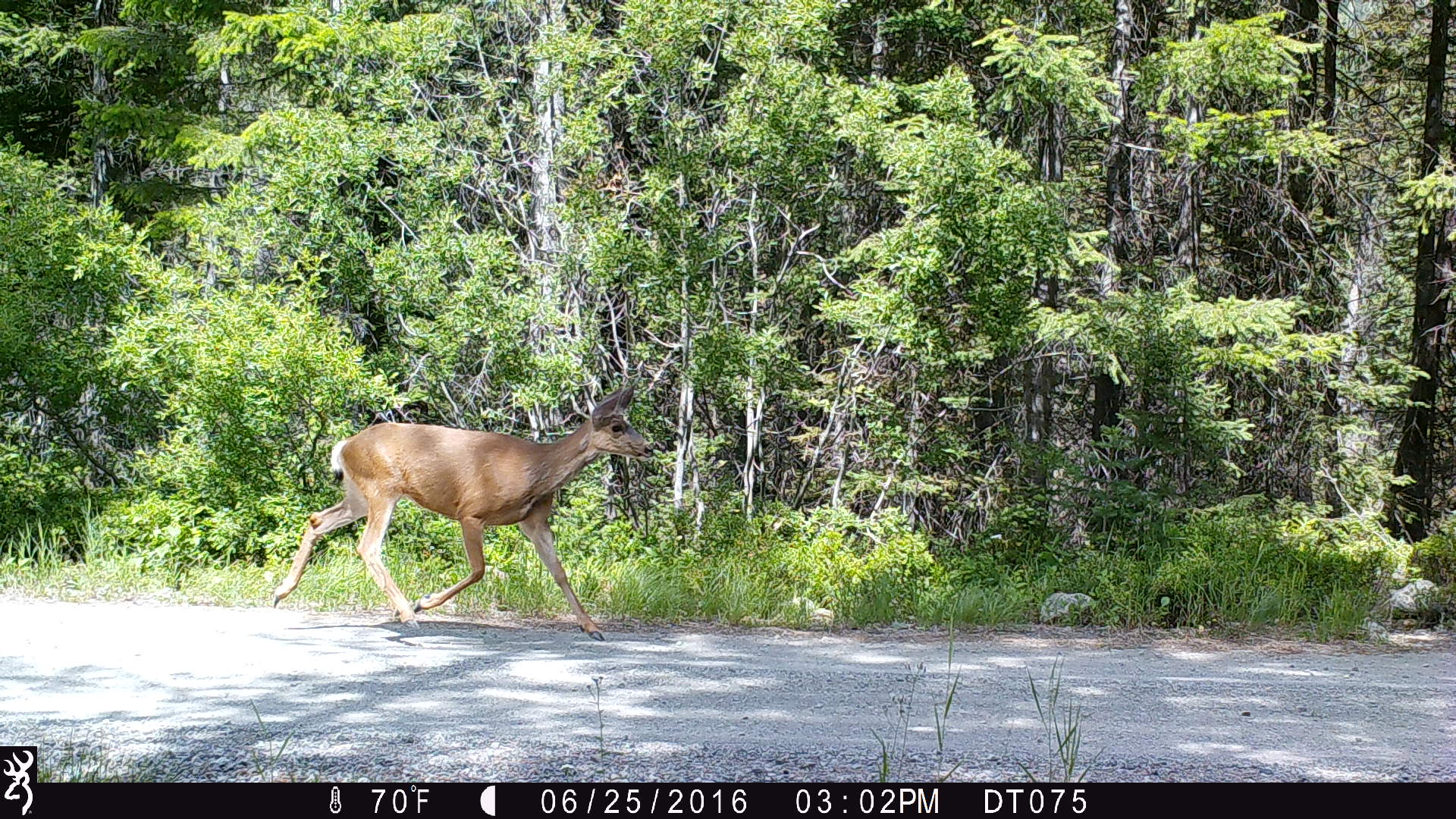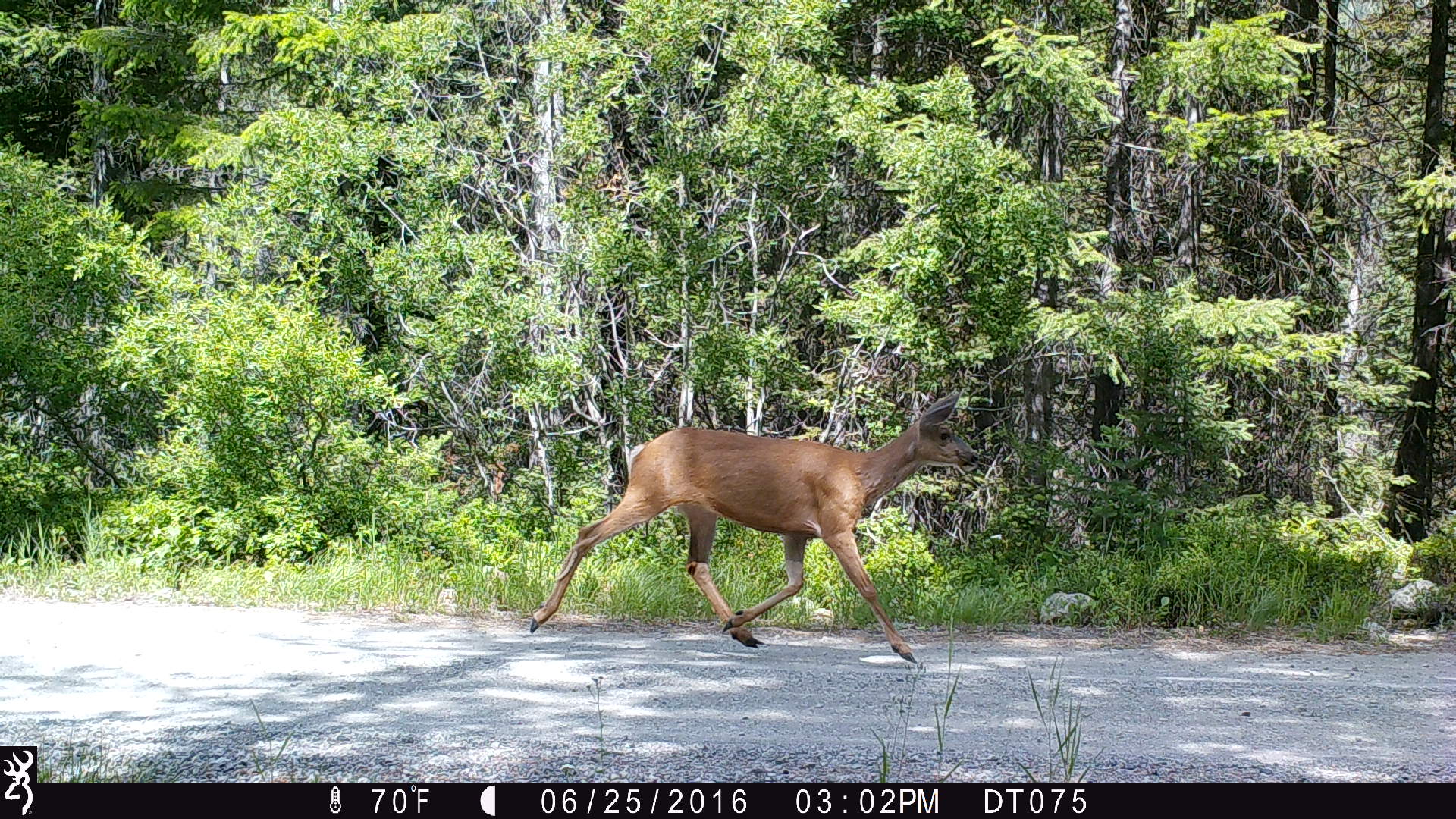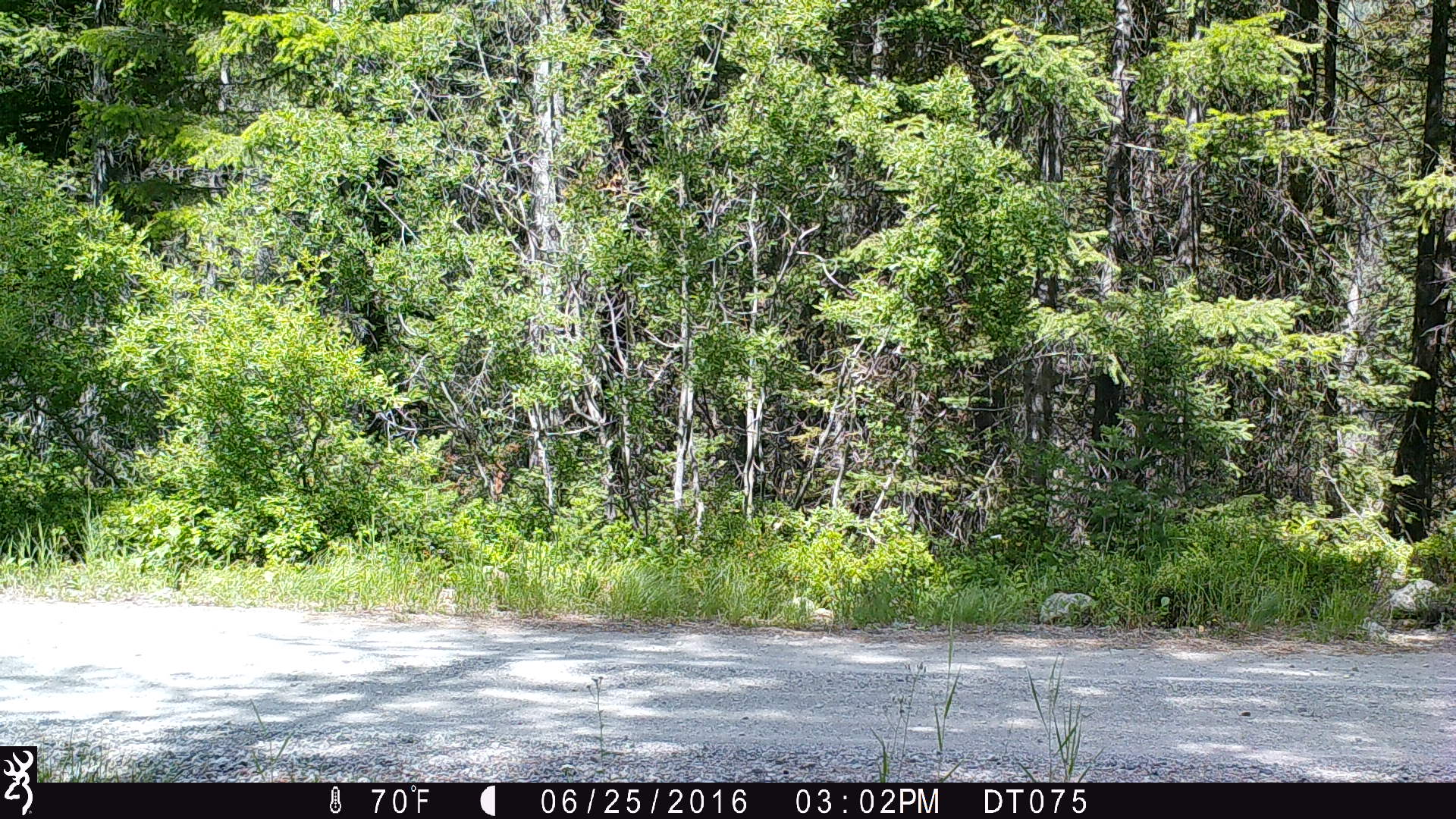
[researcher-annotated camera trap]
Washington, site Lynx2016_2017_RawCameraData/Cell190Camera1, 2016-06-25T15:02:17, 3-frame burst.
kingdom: Animalia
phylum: Chordata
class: Mammalia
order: Artiodactyla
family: Cervidae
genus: Odocoileus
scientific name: Odocoileus hemionus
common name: mule deer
Odocoileus hemionus (mule deer). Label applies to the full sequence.